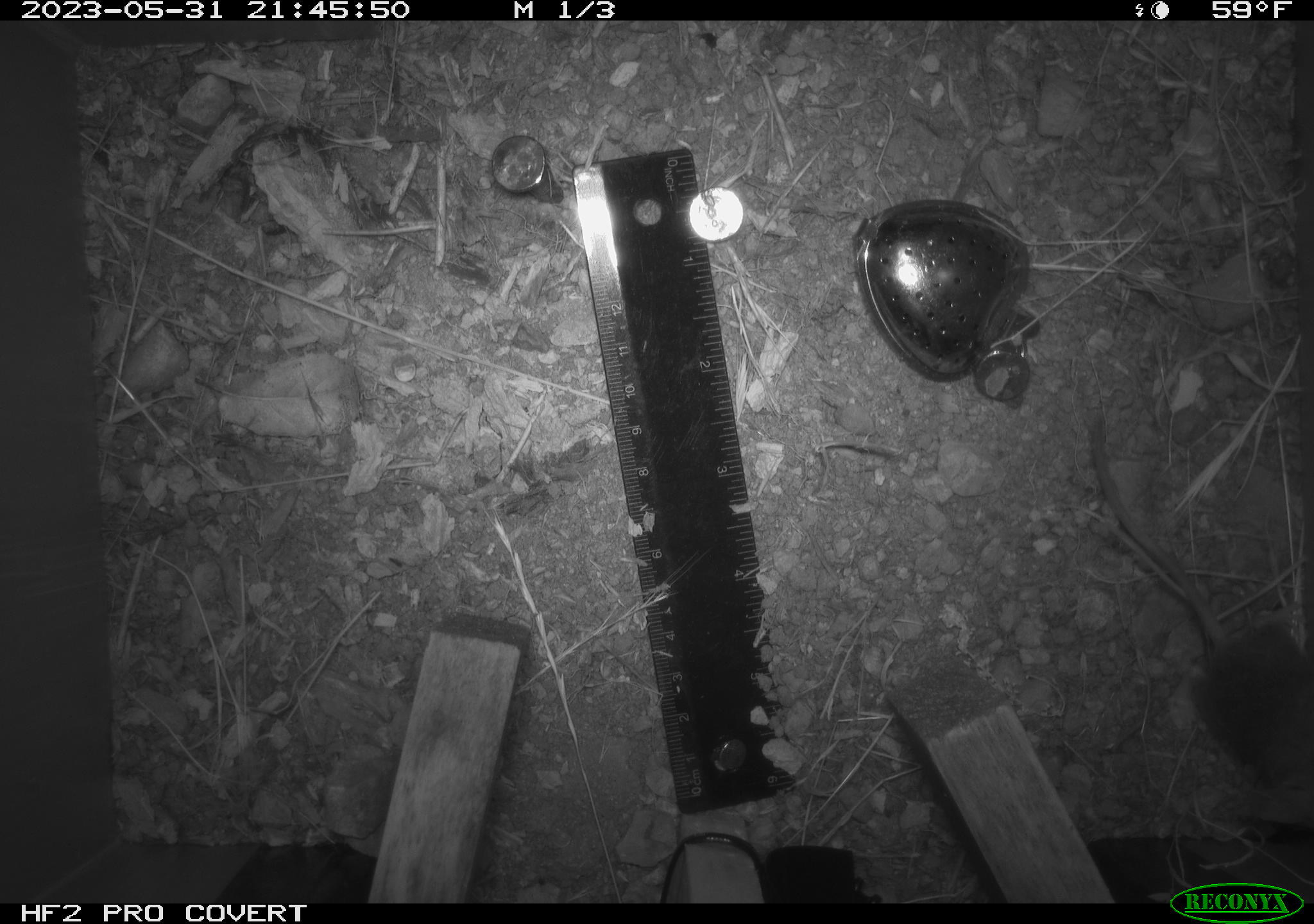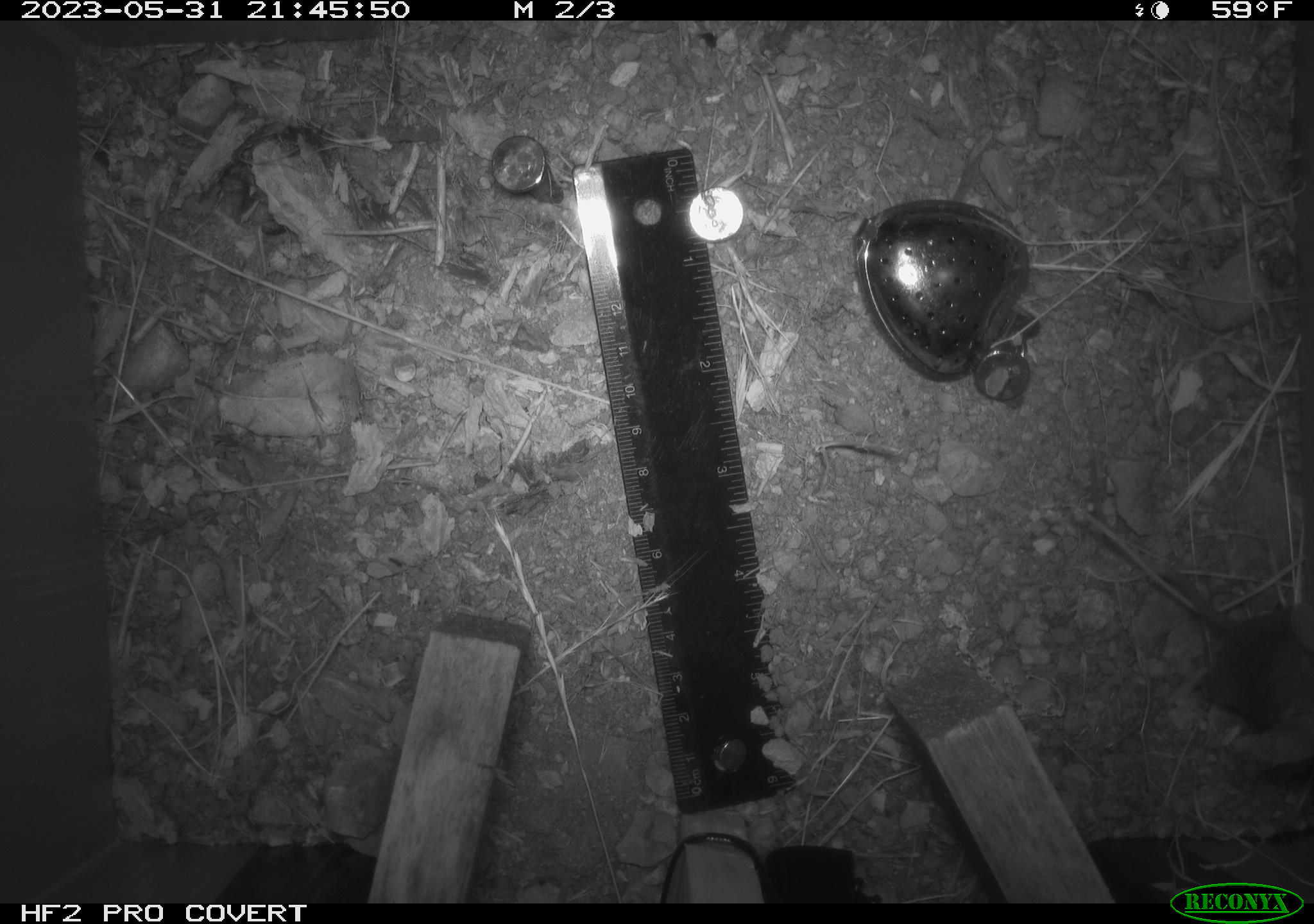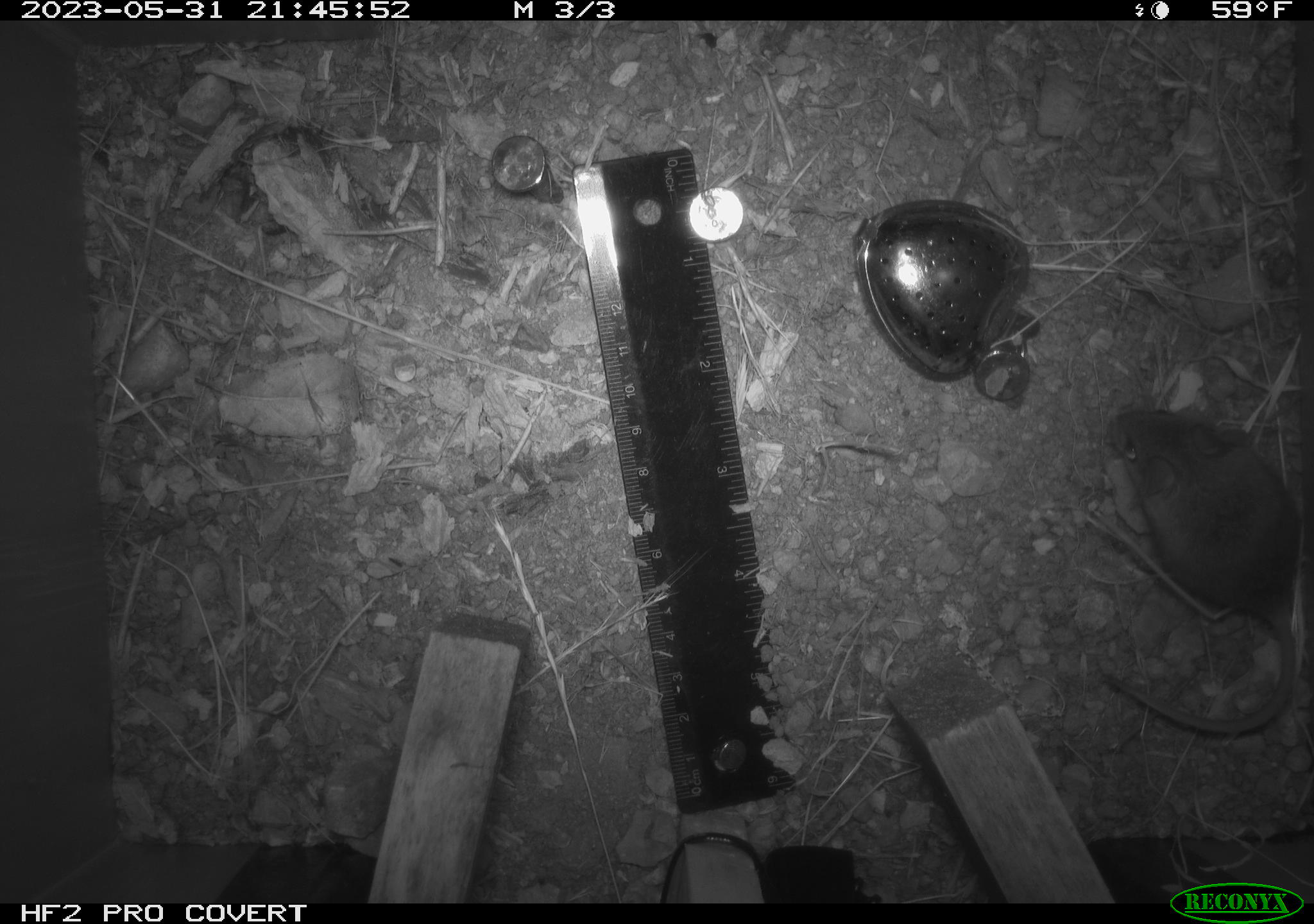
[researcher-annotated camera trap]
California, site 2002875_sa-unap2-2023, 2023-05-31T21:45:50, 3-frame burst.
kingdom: Animalia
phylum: Chordata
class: Mammalia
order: Rodentia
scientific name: Rodentia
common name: mouse species